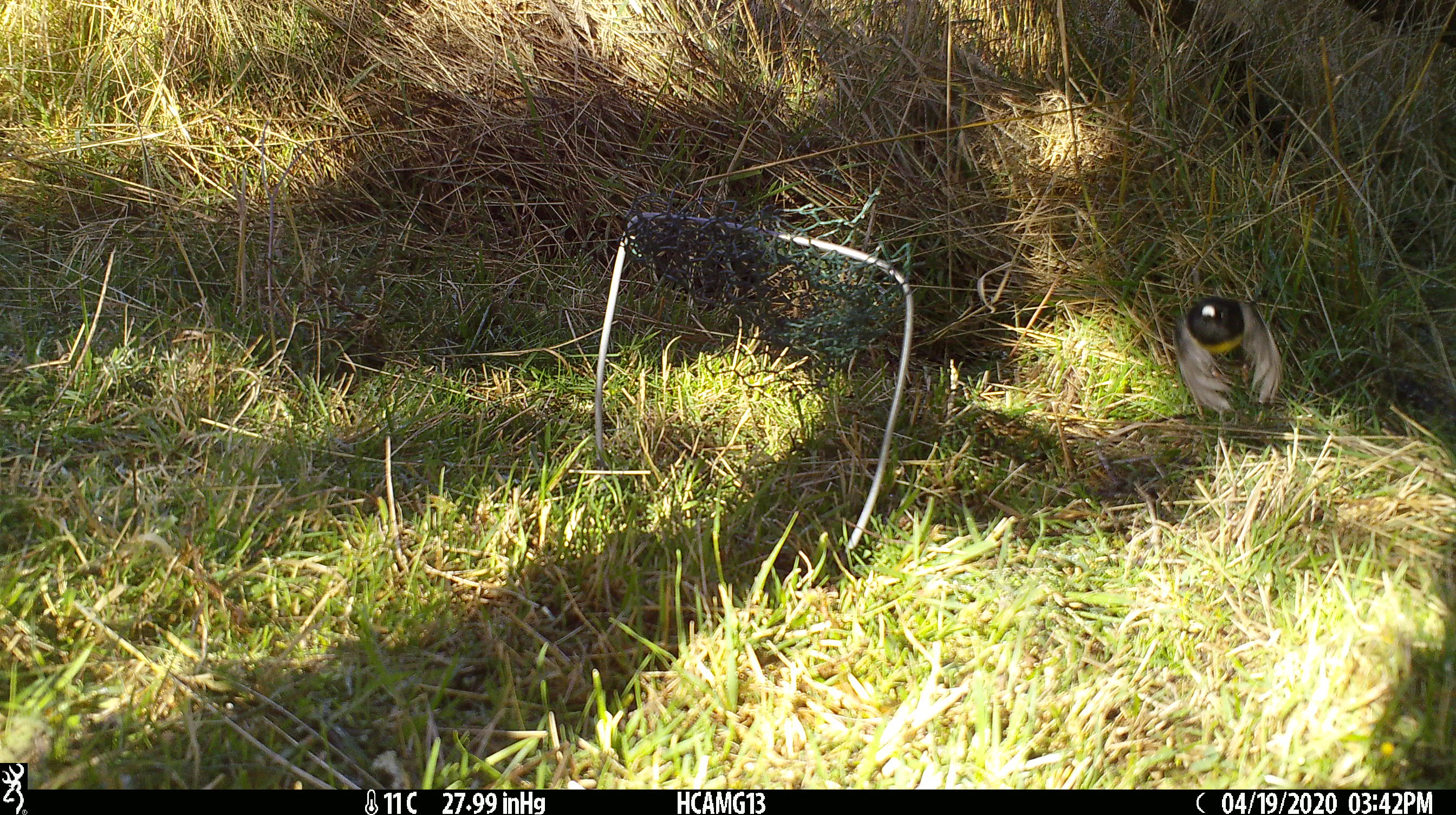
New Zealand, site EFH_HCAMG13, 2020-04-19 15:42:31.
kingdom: Animalia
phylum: Chordata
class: Aves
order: Passeriformes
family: Petroicidae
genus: Petroica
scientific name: Petroica macrocephala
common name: tomtit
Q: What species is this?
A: Tomtit (Petroica macrocephala).